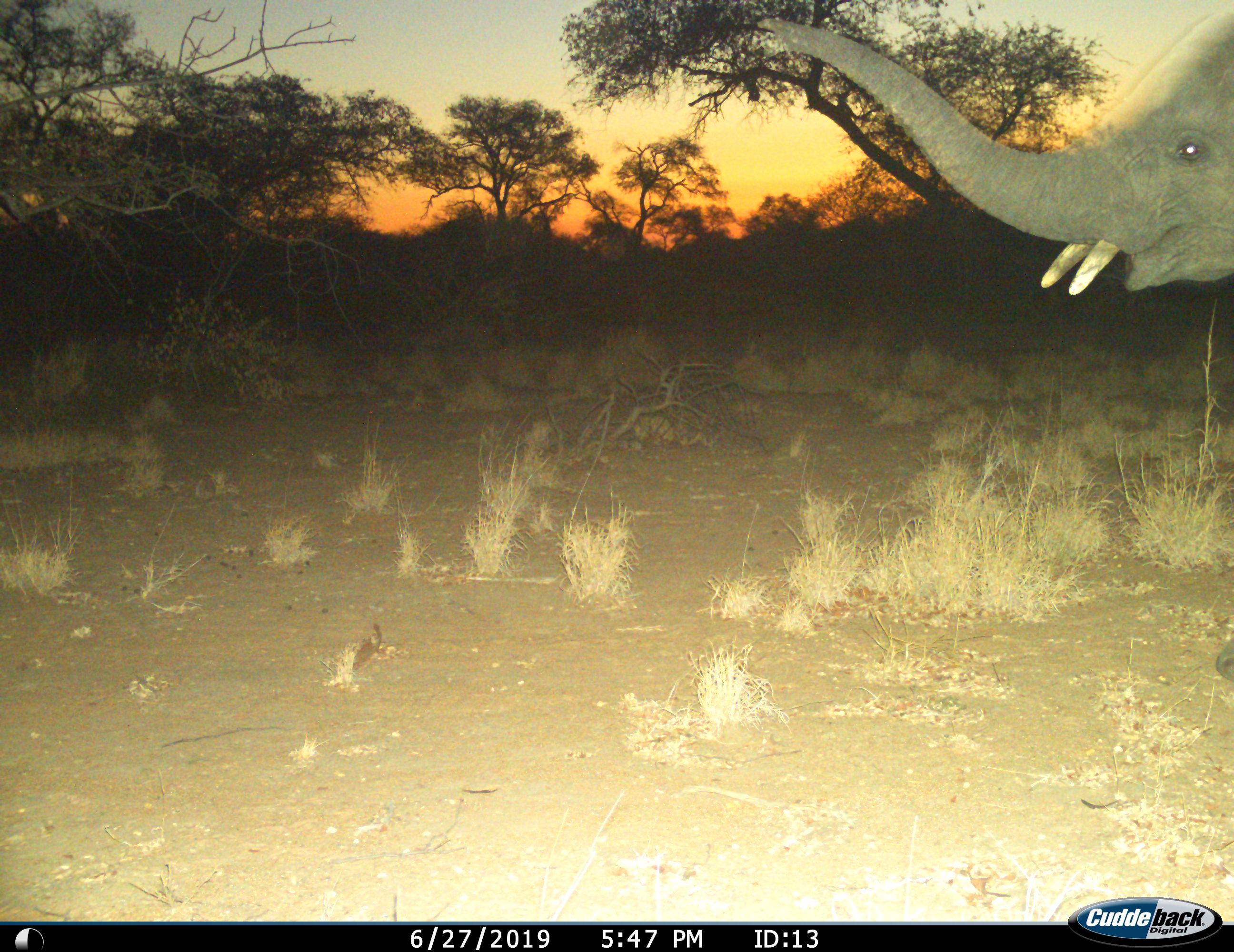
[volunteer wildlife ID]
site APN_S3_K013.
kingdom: Animalia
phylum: Chordata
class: Mammalia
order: Proboscidea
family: Elephantidae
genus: Loxodonta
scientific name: Loxodonta africana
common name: african bush elephant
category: elephant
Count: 1.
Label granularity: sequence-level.